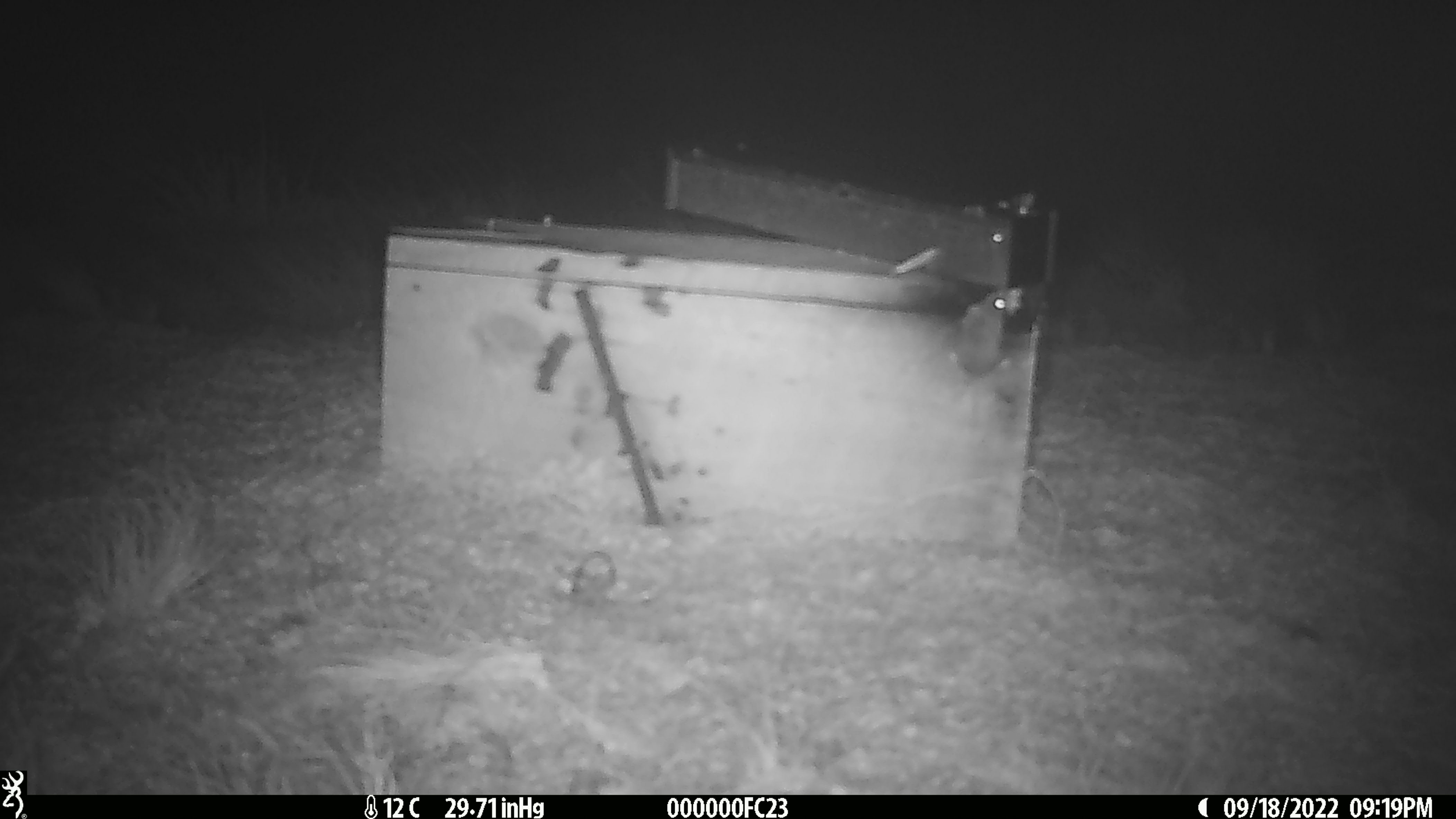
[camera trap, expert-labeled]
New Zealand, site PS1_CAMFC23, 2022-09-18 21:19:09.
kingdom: Animalia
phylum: Chordata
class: Mammalia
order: Rodentia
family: Muridae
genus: Mus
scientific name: Mus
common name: mouse